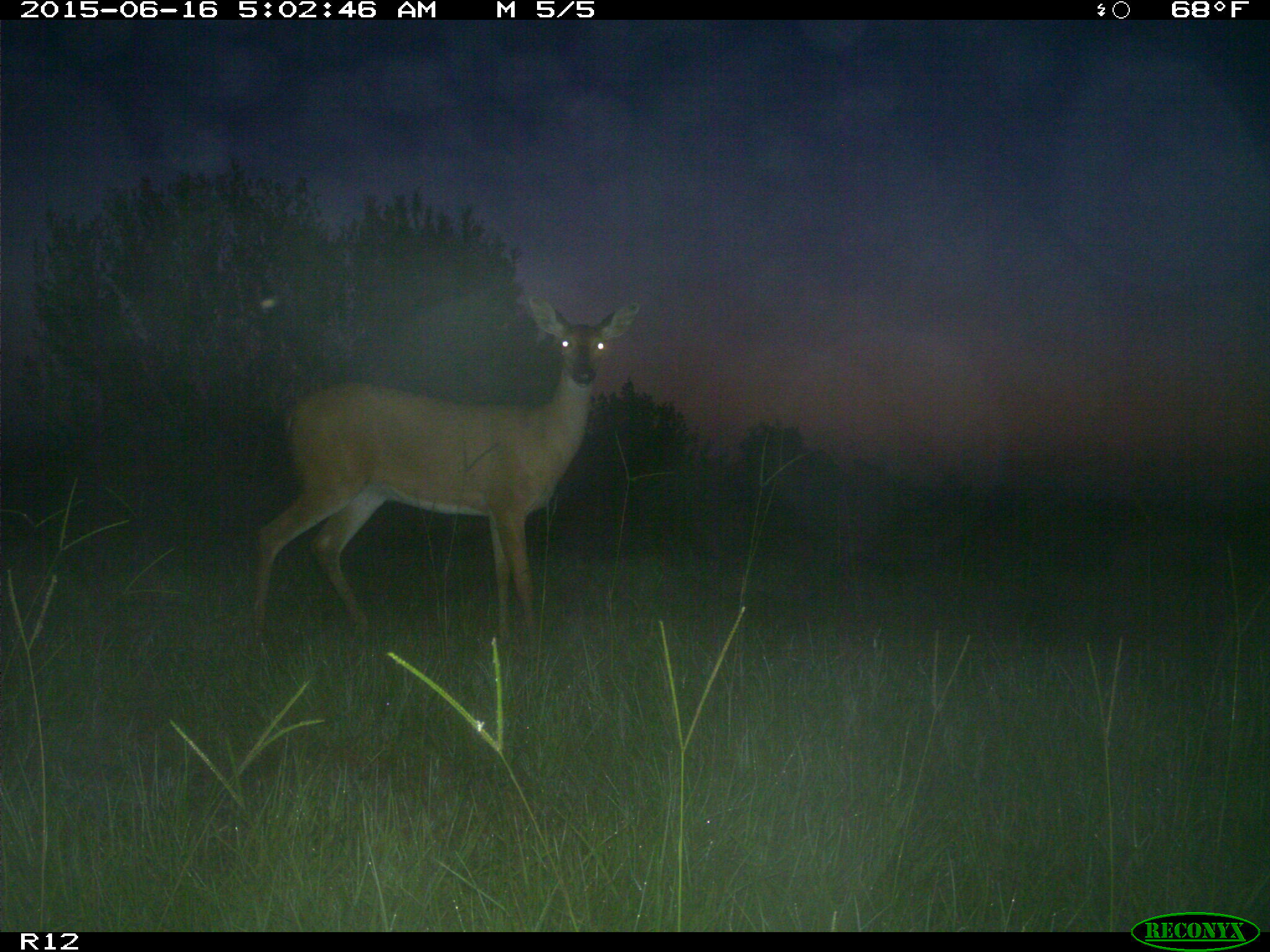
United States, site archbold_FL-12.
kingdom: Animalia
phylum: Chordata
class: Mammalia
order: Artiodactyla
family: Cervidae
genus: Odocoileus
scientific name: Odocoileus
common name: deer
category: unidentified deer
Unidentified deer (deer) (Odocoileus).